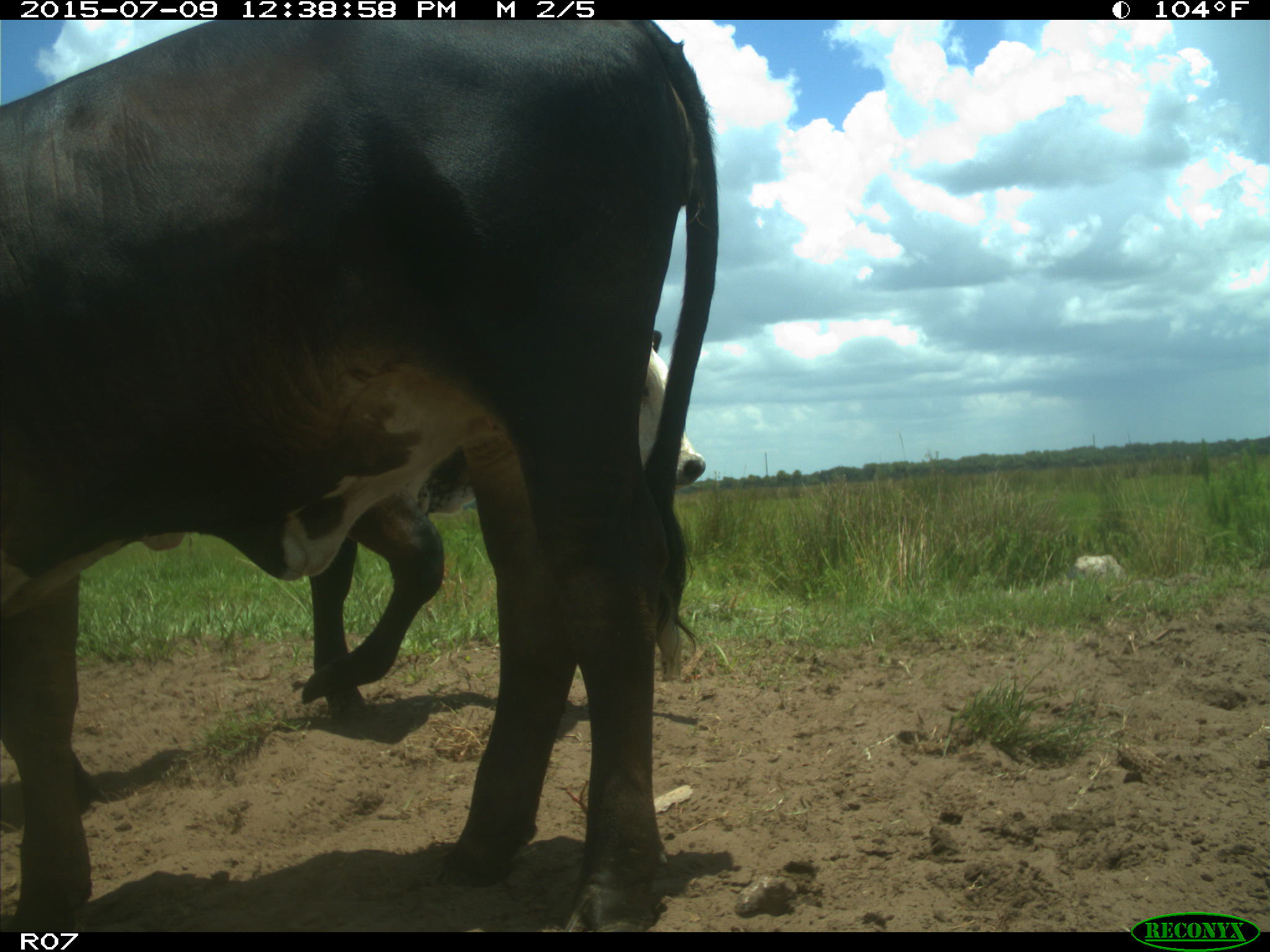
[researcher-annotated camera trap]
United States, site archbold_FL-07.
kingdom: Animalia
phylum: Chordata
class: Mammalia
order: Artiodactyla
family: Bovidae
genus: Bos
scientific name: Bos taurus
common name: domestic cow